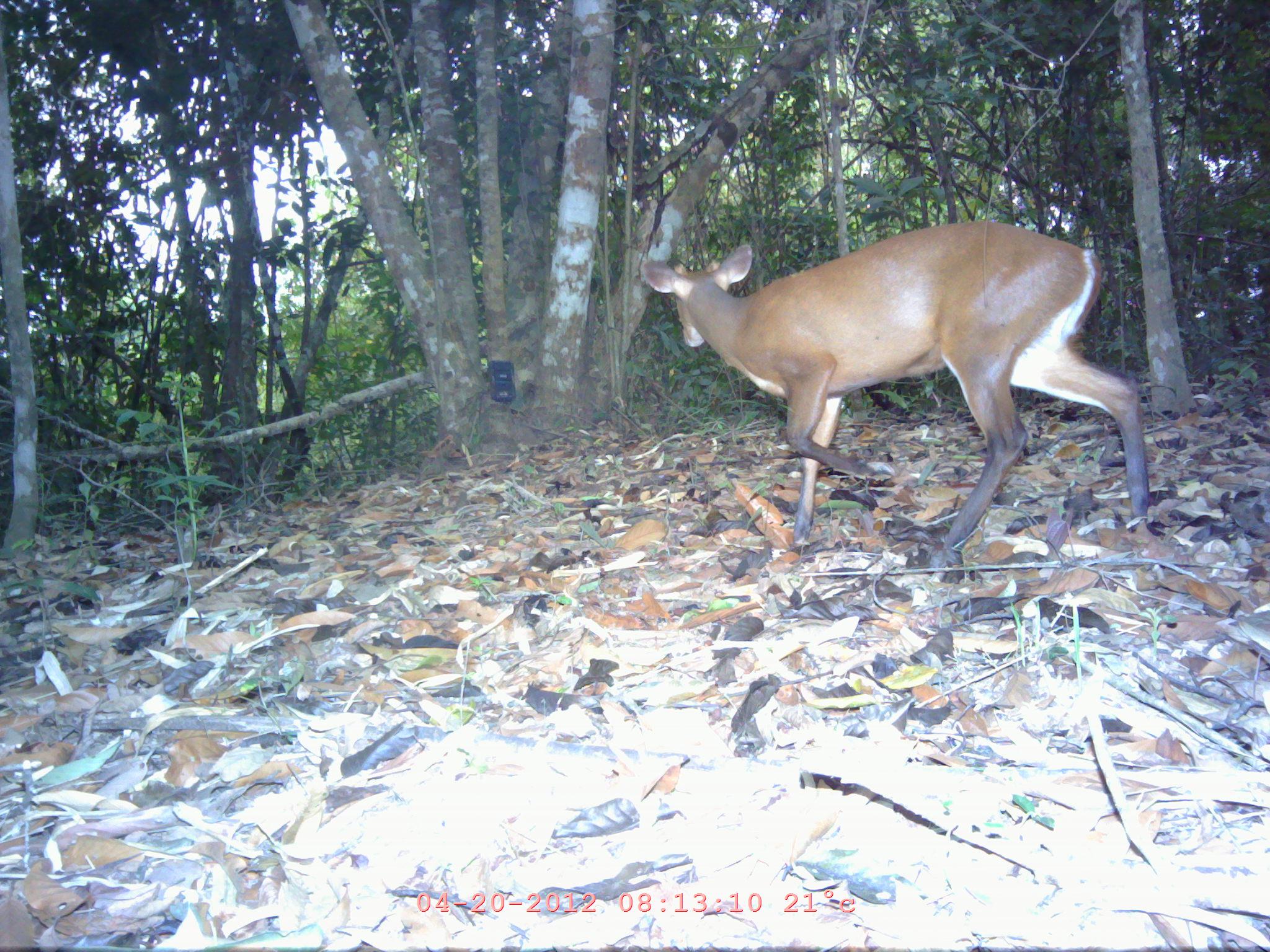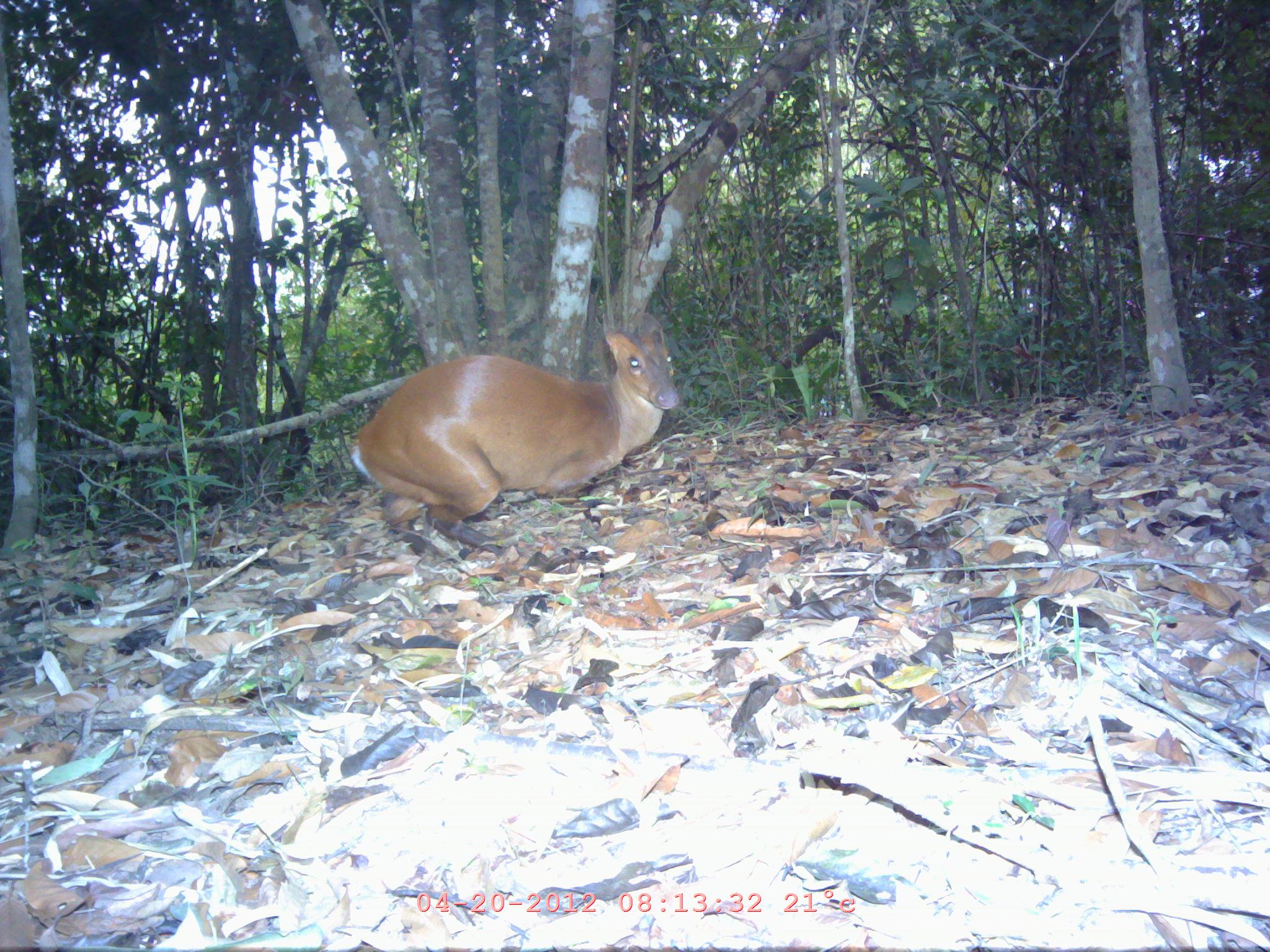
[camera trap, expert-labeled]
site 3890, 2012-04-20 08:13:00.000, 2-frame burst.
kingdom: Animalia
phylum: Chordata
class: Mammalia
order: Artiodactyla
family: Cervidae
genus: Muntiacus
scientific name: Muntiacus muntjak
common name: southern red muntjac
Muntiacus muntjak (southern red muntjac), count 1.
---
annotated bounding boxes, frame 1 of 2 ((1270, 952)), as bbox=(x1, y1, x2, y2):
muntiacus muntjak: bbox=(637, 218, 1148, 568)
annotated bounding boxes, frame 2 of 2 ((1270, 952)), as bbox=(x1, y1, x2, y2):
muntiacus muntjak: bbox=(346, 314, 678, 559)